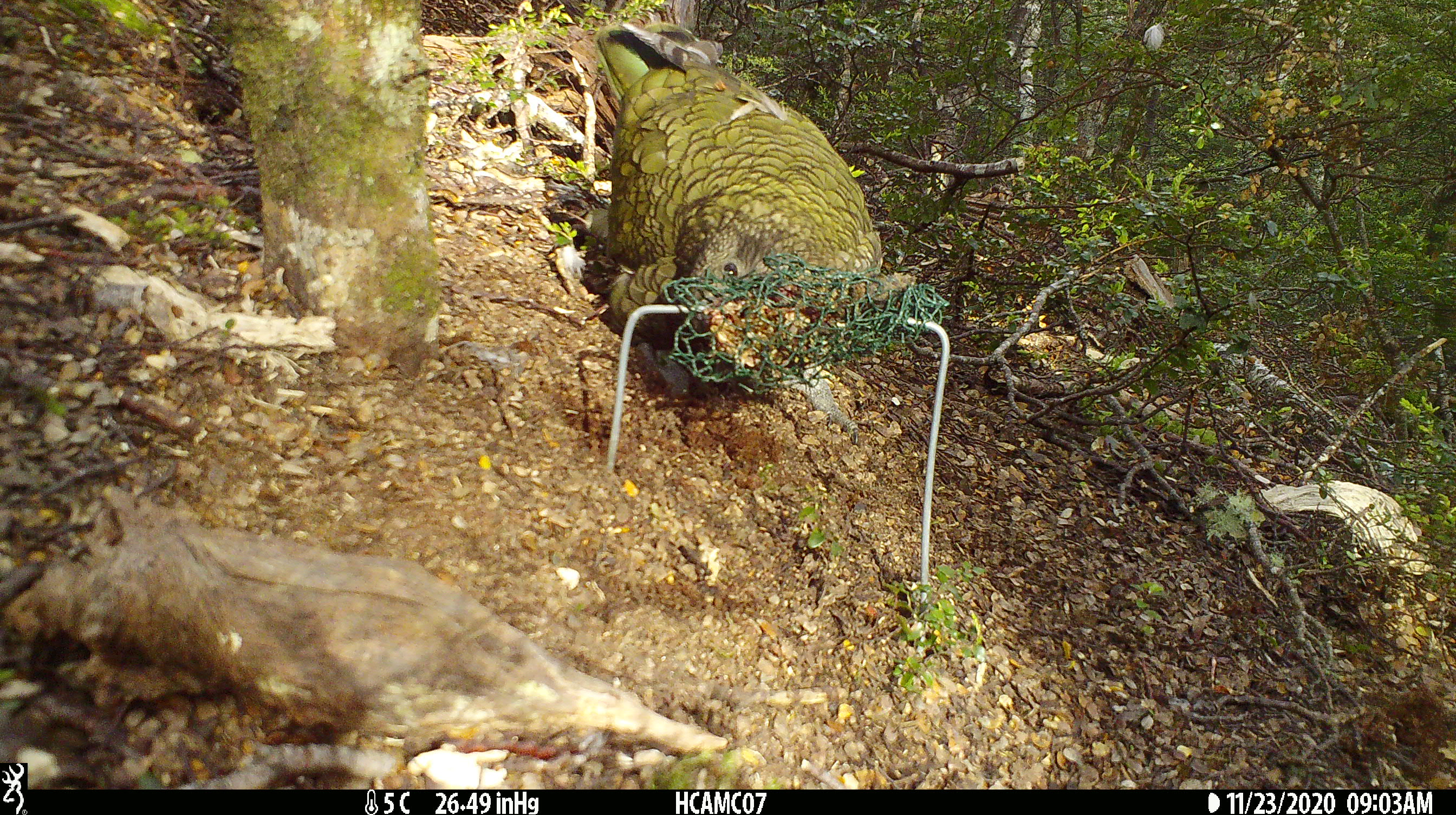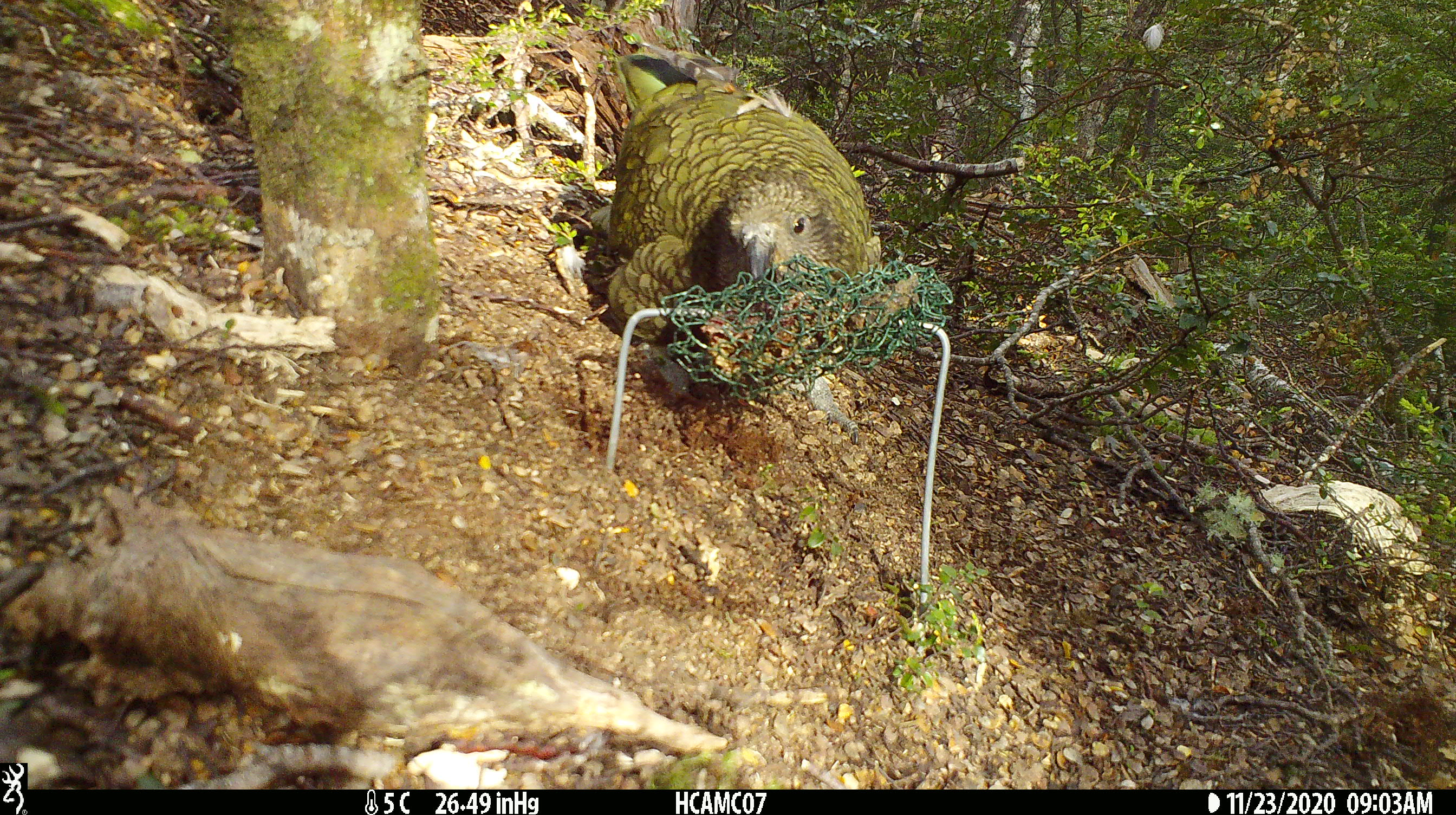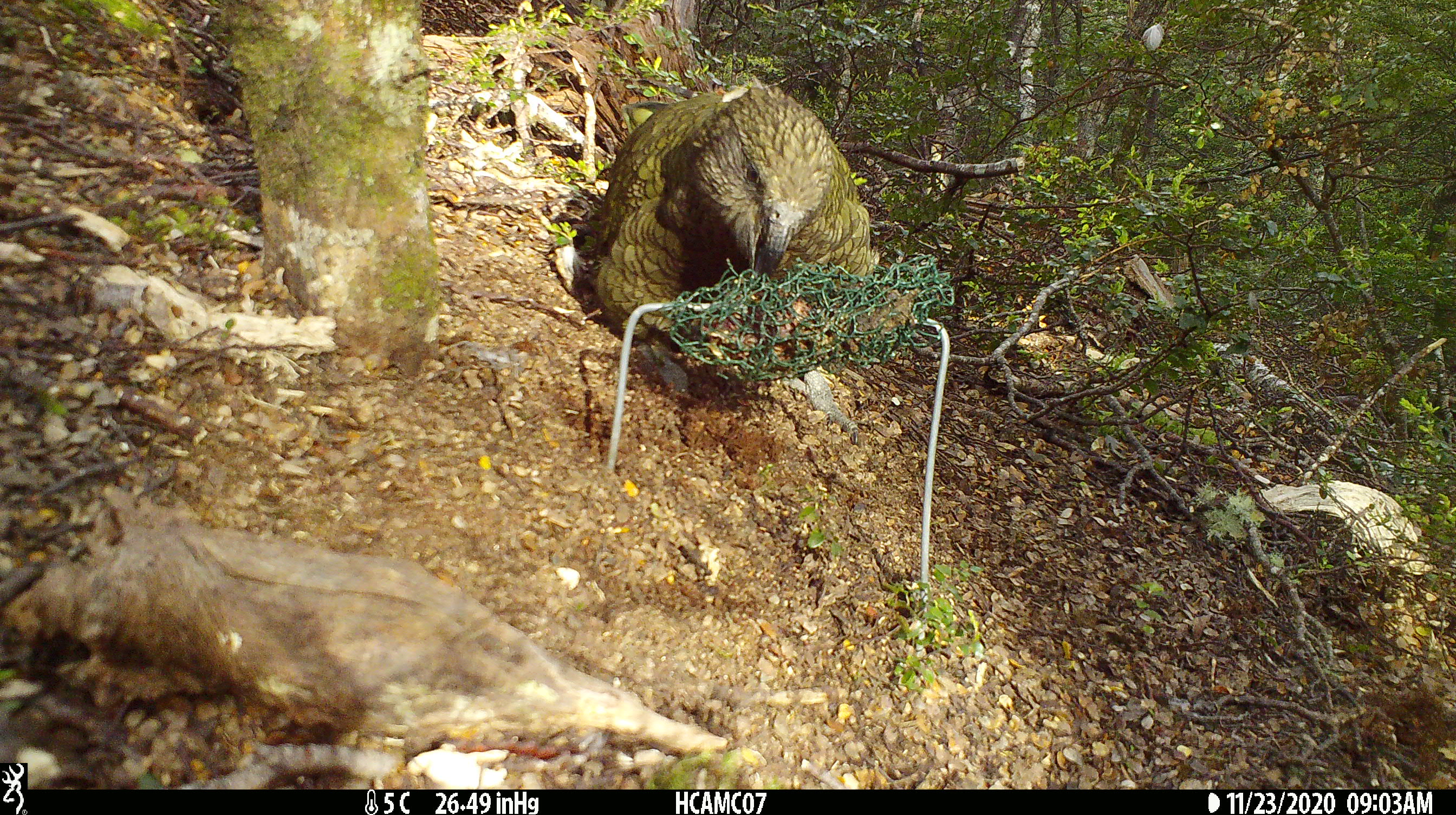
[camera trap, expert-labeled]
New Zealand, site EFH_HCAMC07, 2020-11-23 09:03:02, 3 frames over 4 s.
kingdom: Animalia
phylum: Chordata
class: Aves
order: Psittaciformes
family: Strigopidae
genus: Nestor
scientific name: Nestor notabilis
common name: kea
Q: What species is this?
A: Kea (Nestor notabilis).